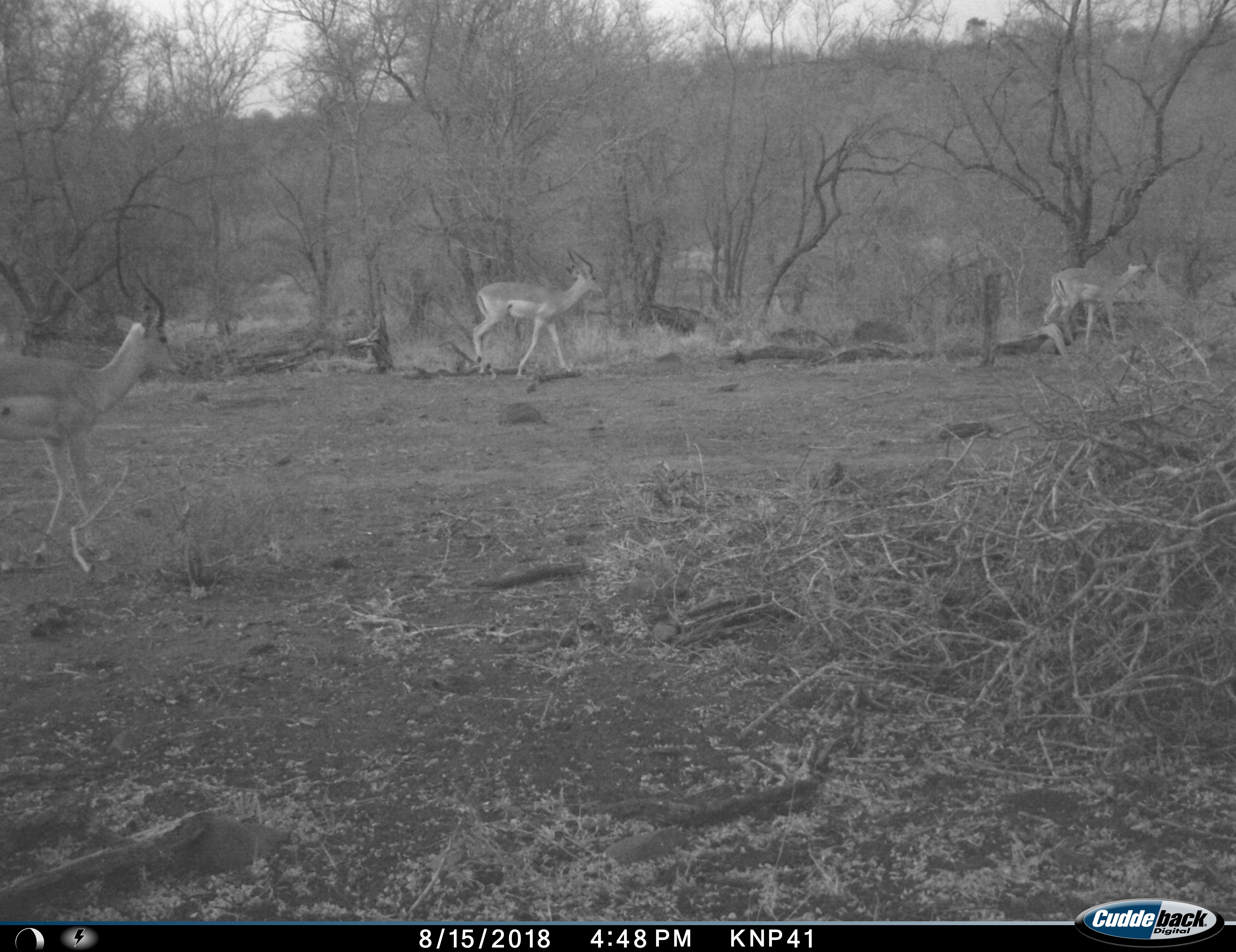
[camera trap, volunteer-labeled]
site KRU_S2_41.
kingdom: Animalia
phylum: Chordata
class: Mammalia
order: Artiodactyla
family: Bovidae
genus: Aepyceros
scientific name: Aepyceros melampus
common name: impala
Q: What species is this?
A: Impala (Aepyceros melampus).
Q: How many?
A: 3.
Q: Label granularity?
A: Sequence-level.